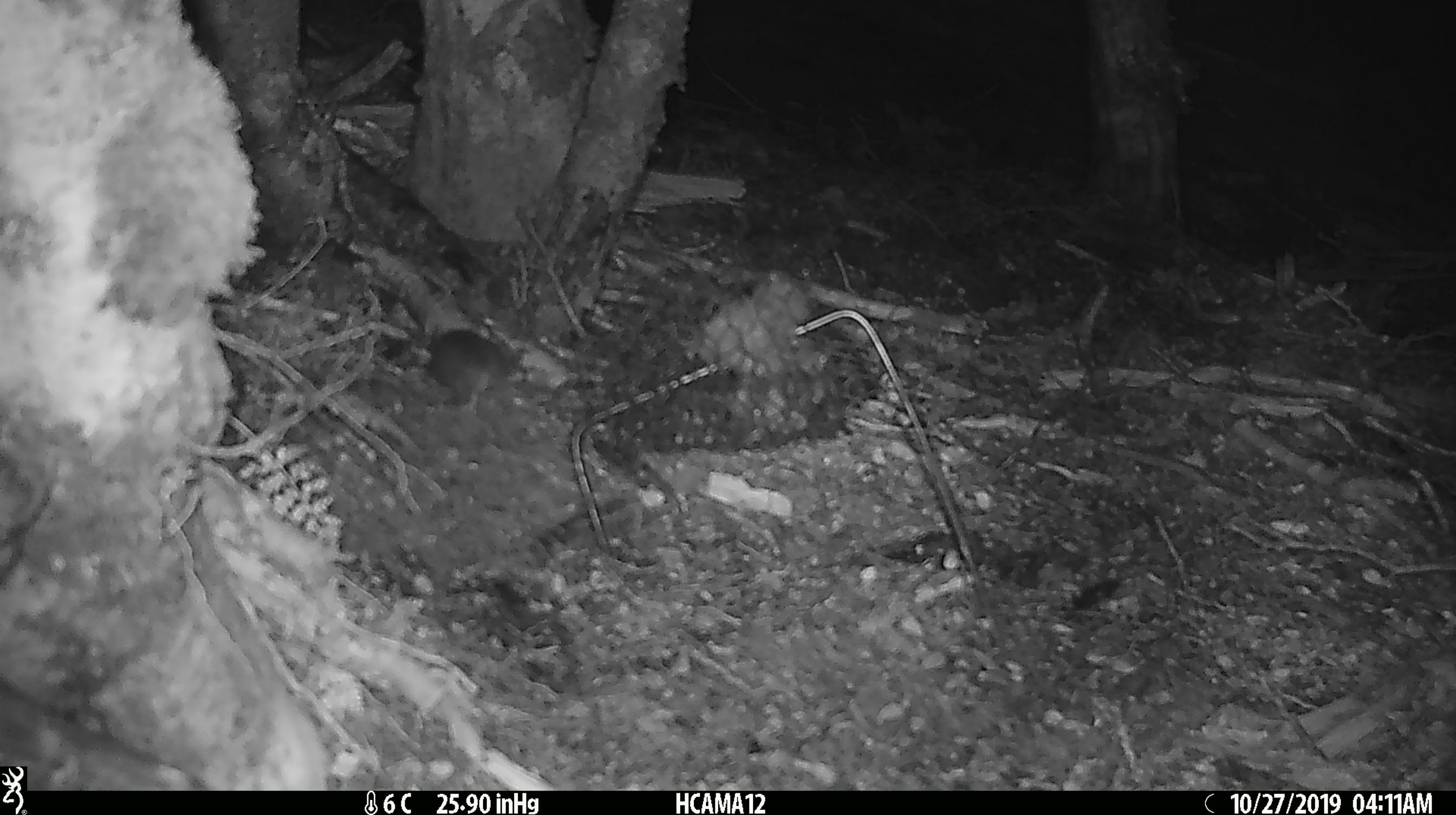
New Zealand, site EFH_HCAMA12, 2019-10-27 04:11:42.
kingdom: Animalia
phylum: Chordata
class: Mammalia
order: Rodentia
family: Muridae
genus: Mus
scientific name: Mus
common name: mouse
Mouse (Mus).